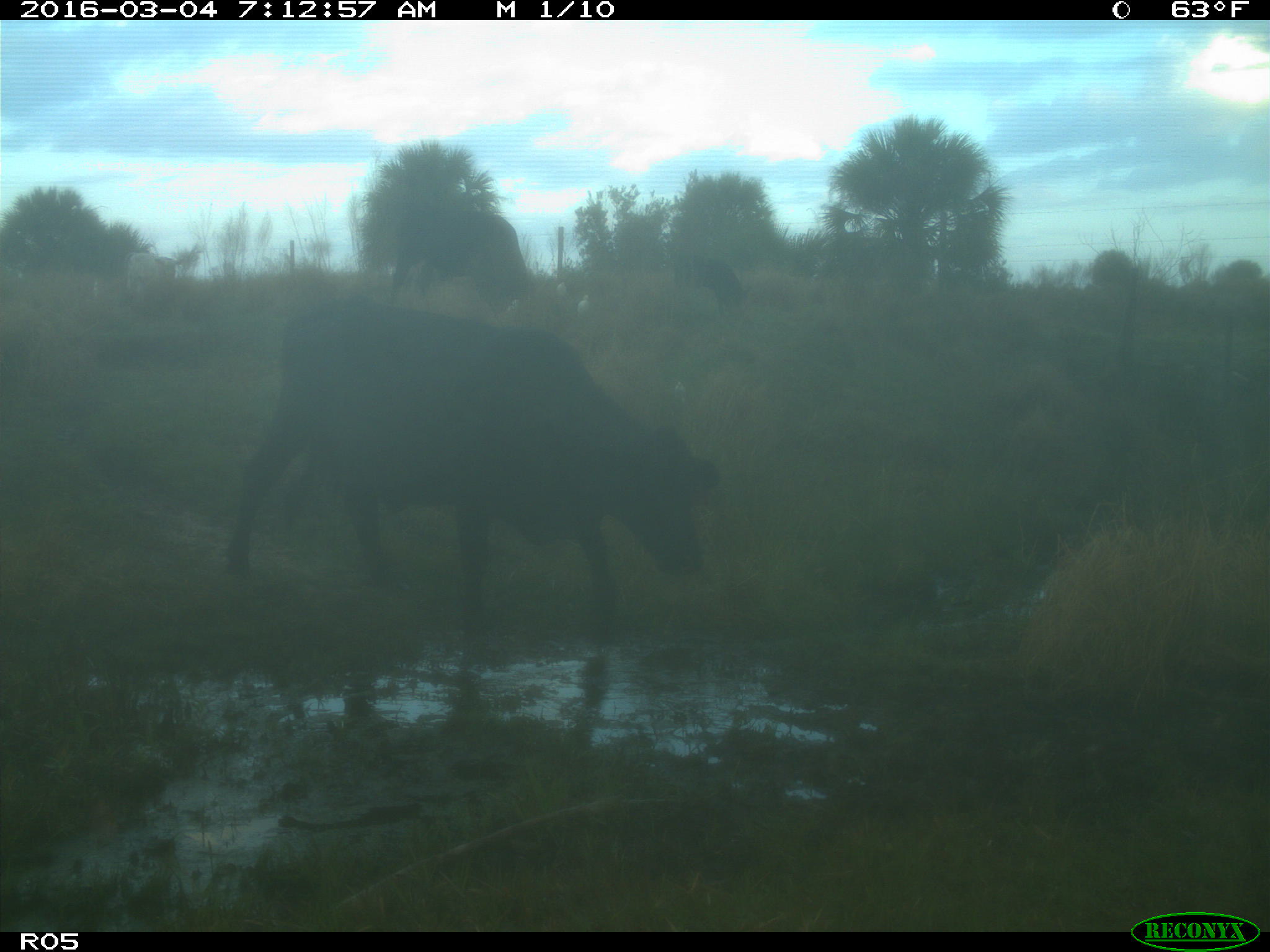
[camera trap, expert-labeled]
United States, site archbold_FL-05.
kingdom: Animalia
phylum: Chordata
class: Mammalia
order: Artiodactyla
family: Bovidae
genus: Bos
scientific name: Bos taurus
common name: domestic cow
Bos taurus (domestic cow).